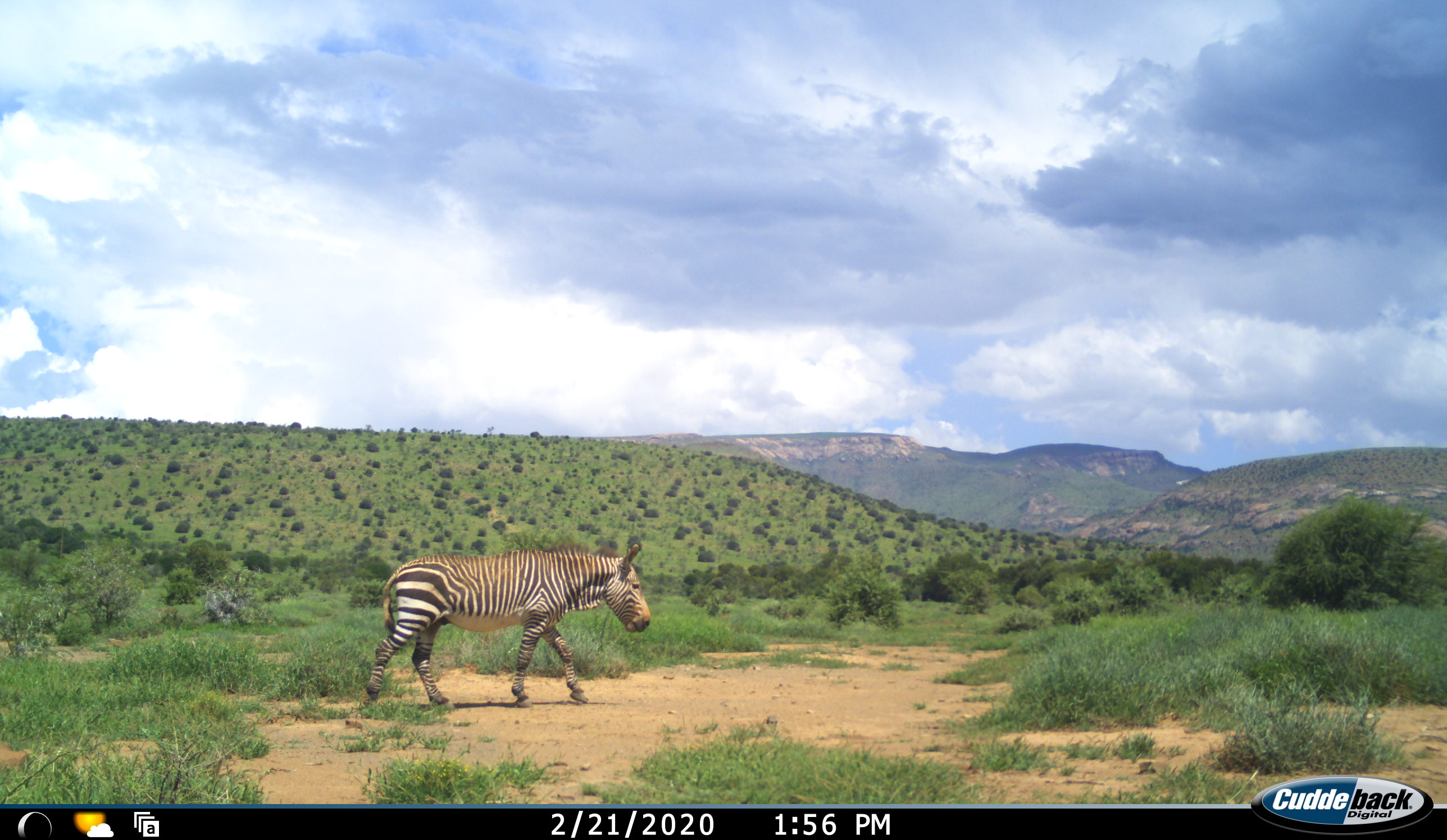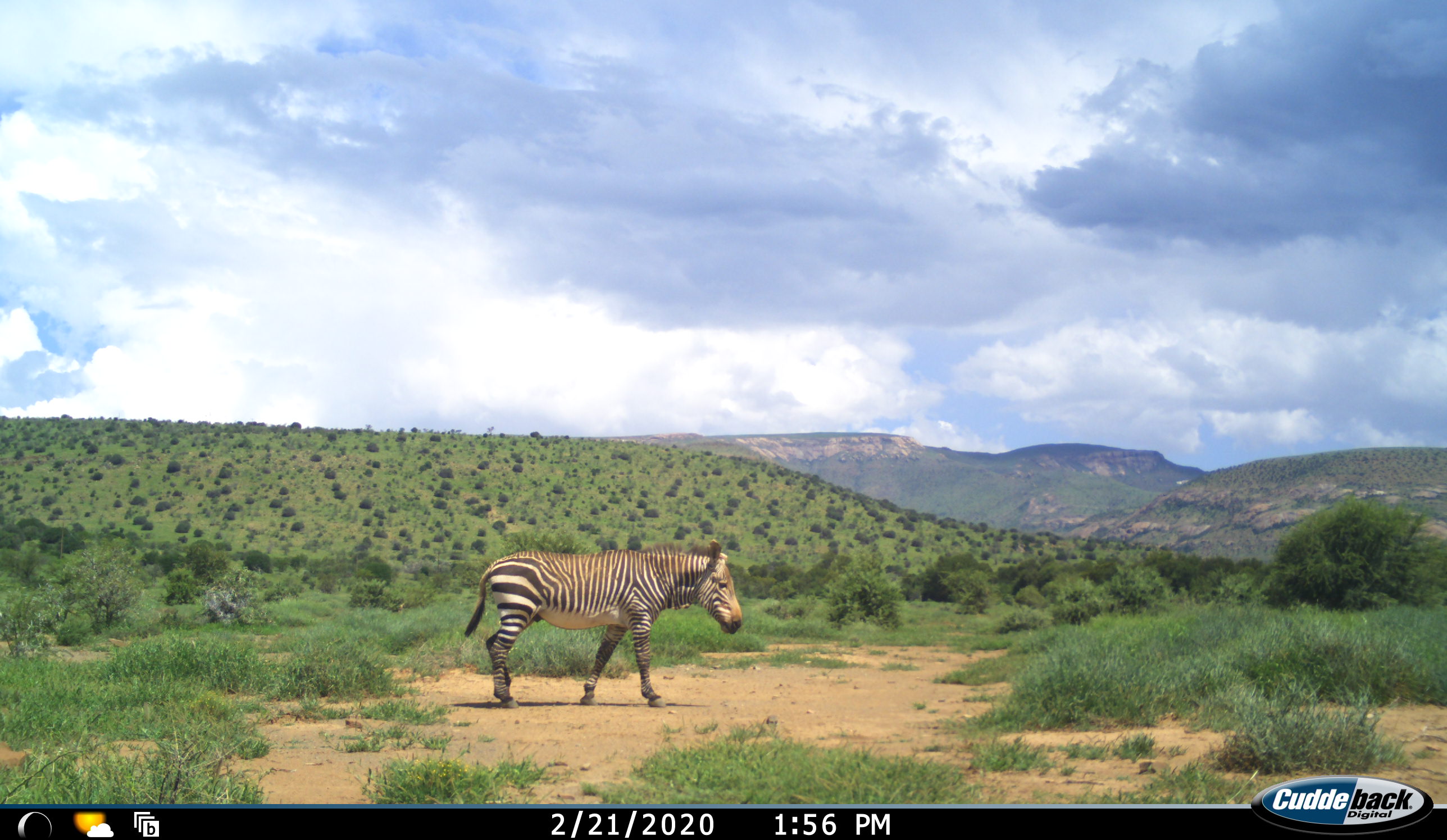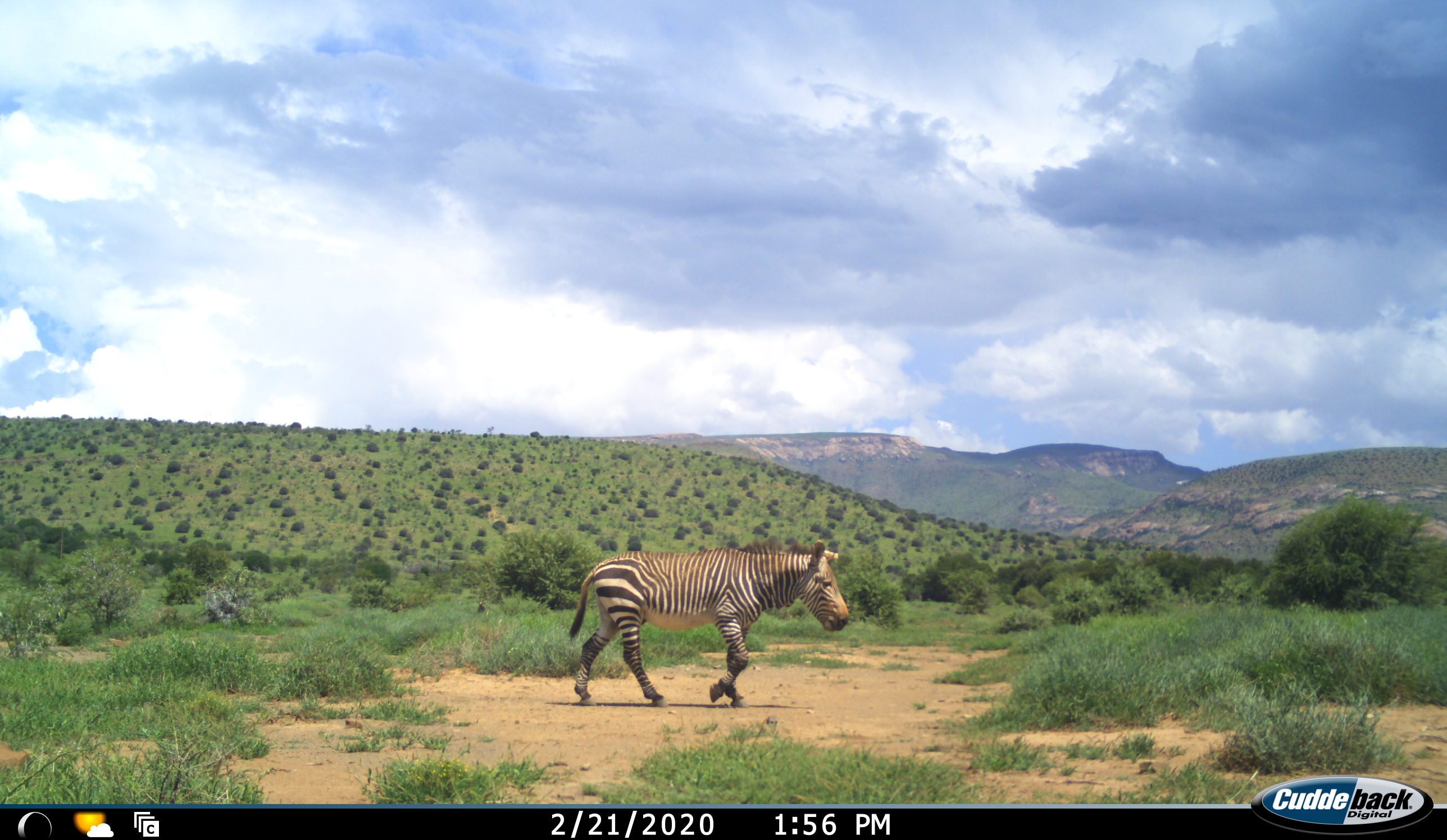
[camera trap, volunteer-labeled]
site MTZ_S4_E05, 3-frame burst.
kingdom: Animalia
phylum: Chordata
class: Mammalia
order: Perissodactyla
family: Equidae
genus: Equus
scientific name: Equus zebra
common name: mountain zebra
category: zebramountain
Zebramountain (mountain zebra) (Equus zebra), count 1. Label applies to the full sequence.